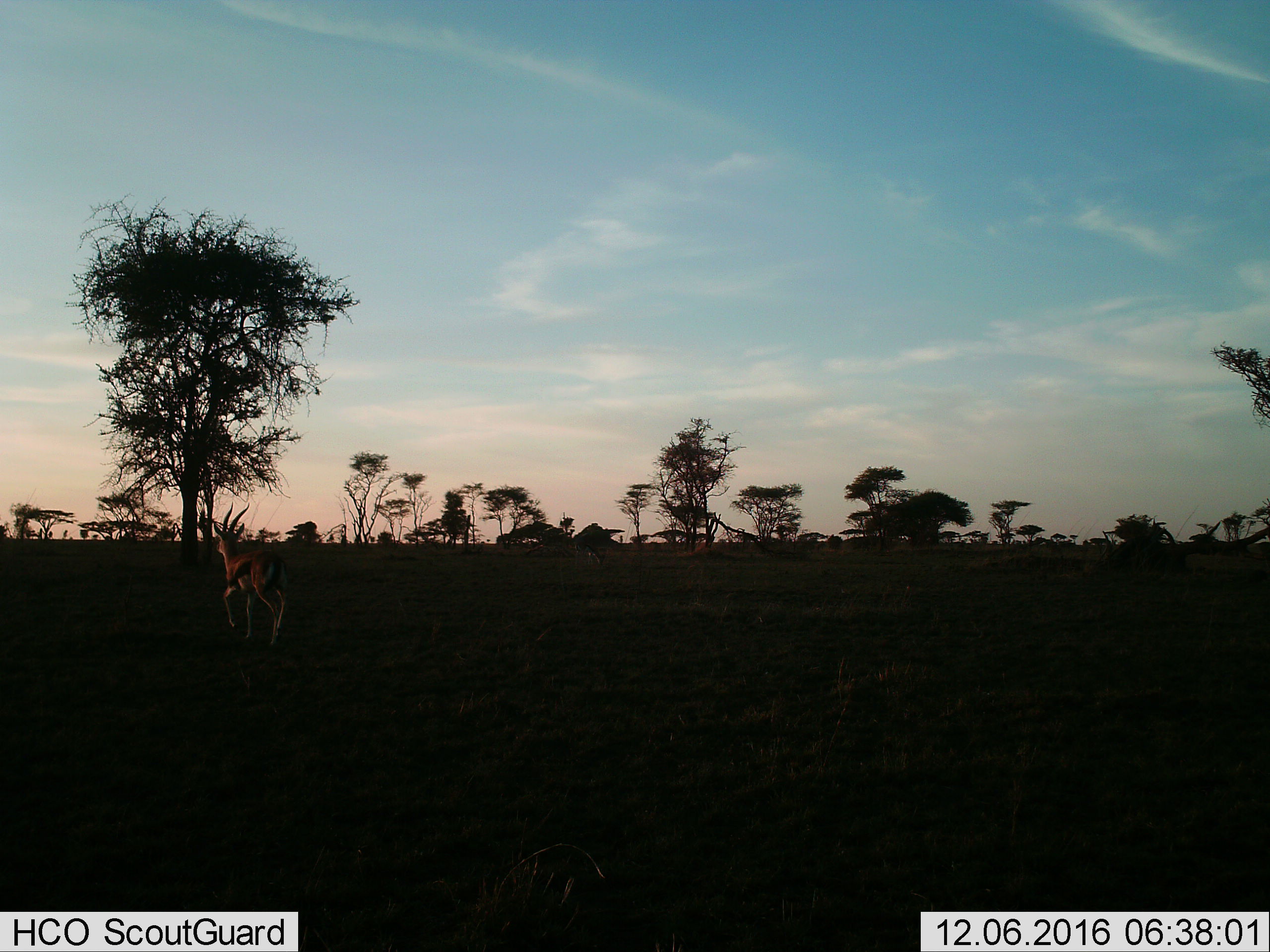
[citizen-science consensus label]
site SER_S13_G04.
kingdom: Animalia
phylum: Chordata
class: Mammalia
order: Artiodactyla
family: Bovidae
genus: Eudorcas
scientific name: Eudorcas thomsonii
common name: thomson's gazelle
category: gazellethomsons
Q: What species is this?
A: Gazellethomsons (thomson's gazelle) (Eudorcas thomsonii).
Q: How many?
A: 1.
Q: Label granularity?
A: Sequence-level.